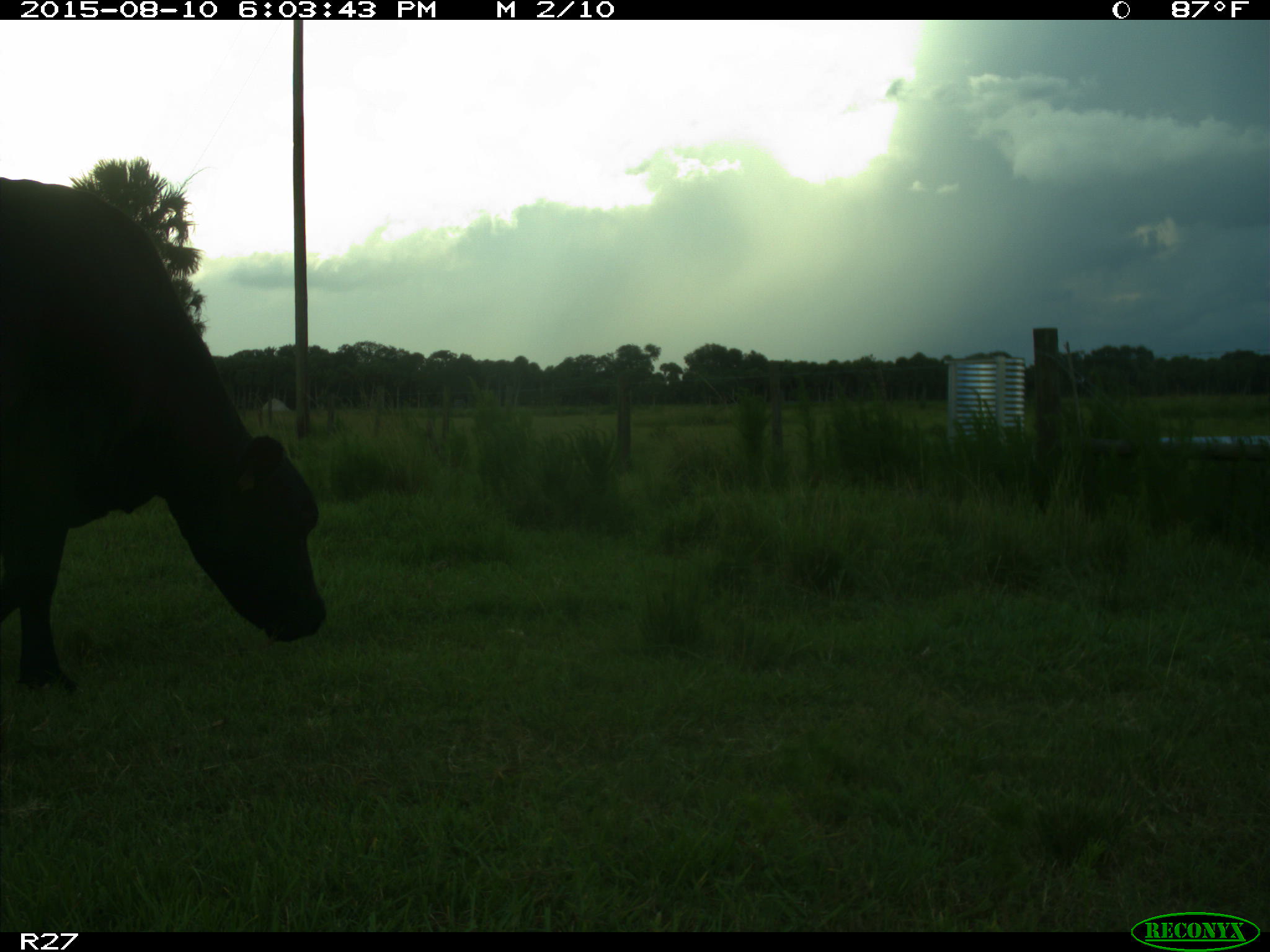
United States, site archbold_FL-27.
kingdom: Animalia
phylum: Chordata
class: Mammalia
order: Artiodactyla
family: Bovidae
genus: Bos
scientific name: Bos taurus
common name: domestic cow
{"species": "Bos taurus (domestic cow)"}